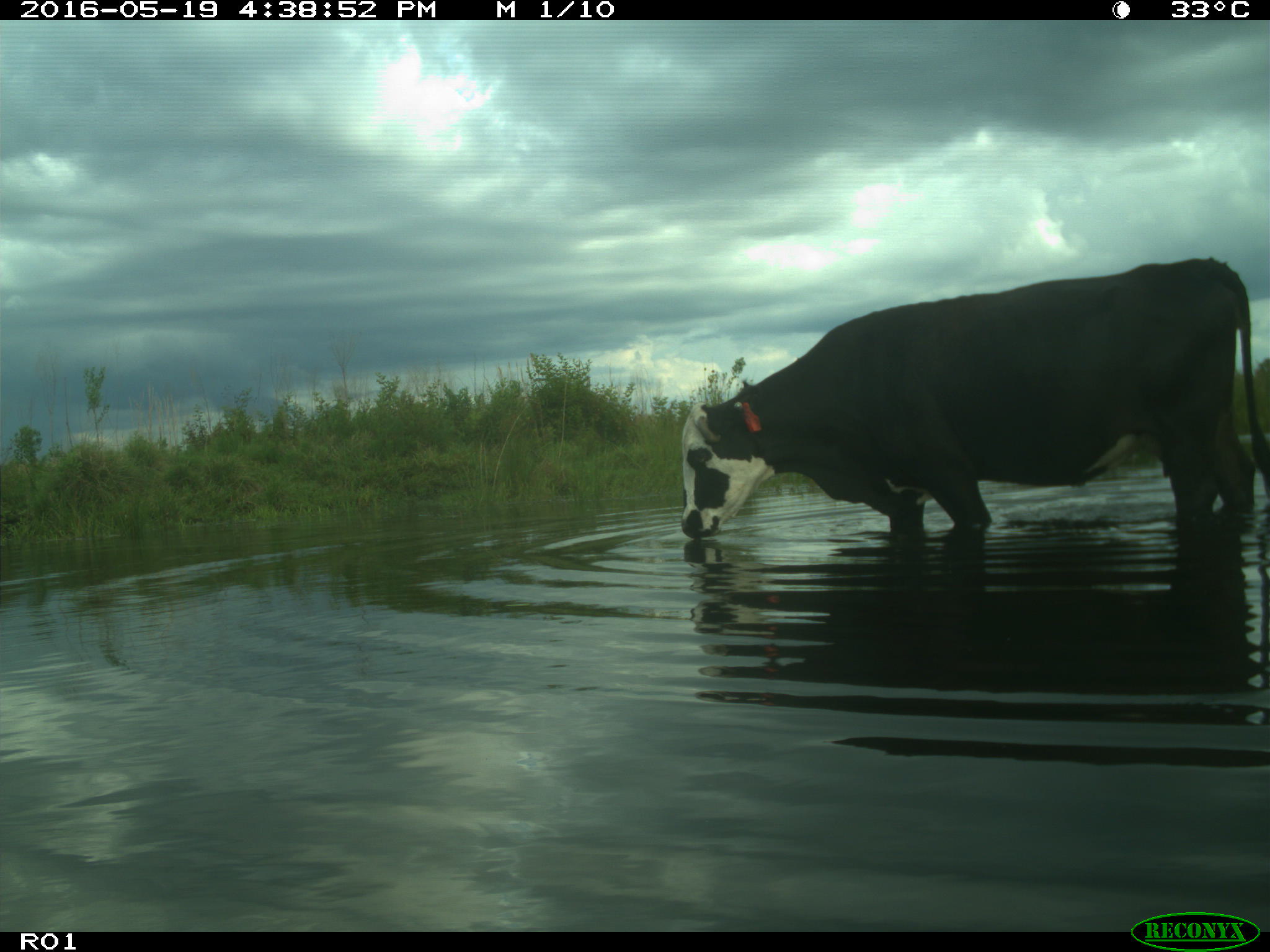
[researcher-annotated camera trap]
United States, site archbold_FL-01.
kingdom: Animalia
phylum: Chordata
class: Mammalia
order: Artiodactyla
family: Bovidae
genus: Bos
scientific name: Bos taurus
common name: domestic cow